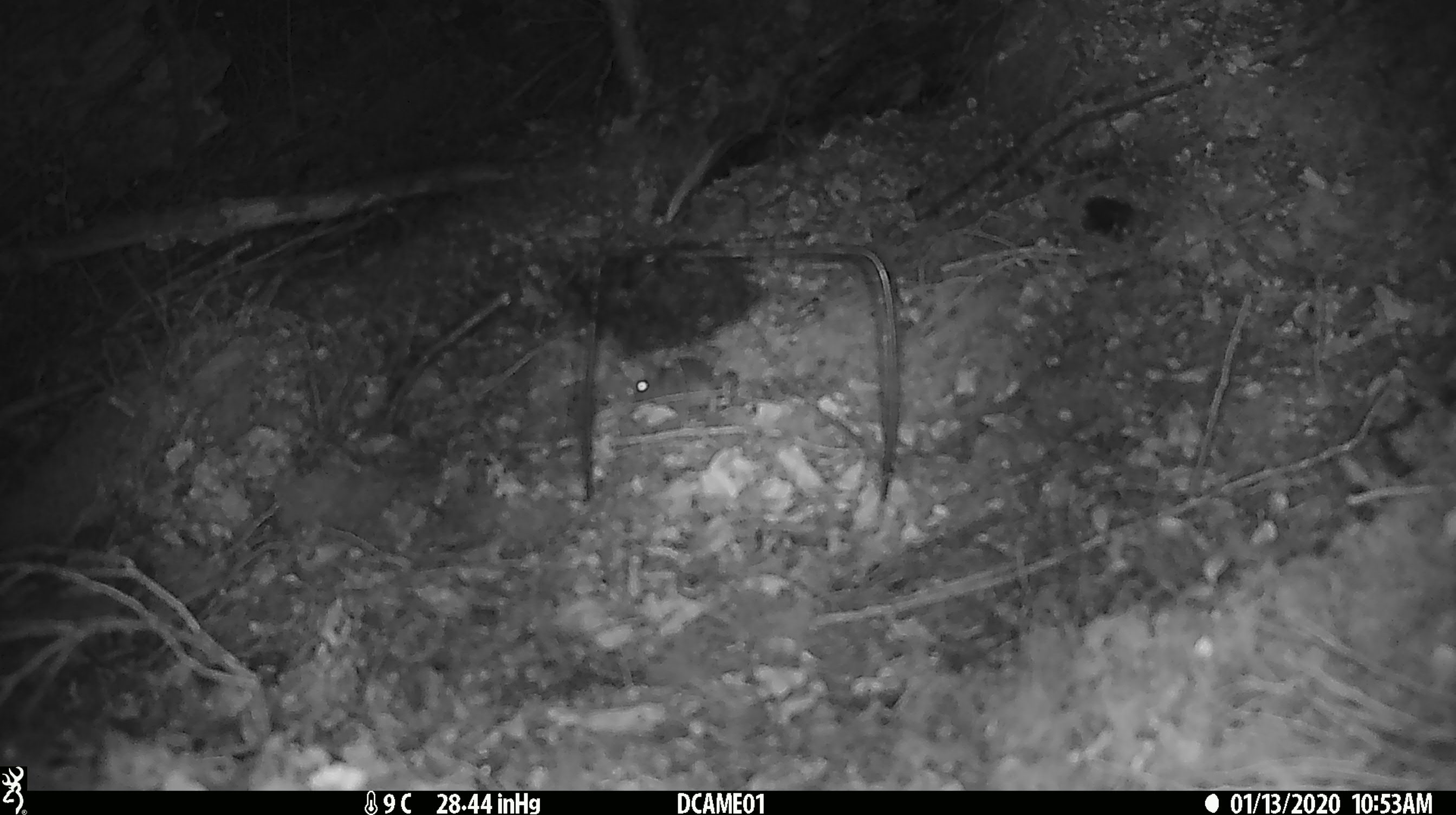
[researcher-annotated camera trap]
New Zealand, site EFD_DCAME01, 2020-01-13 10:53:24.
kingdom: Animalia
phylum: Chordata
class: Mammalia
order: Rodentia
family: Muridae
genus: Mus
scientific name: Mus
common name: mouse